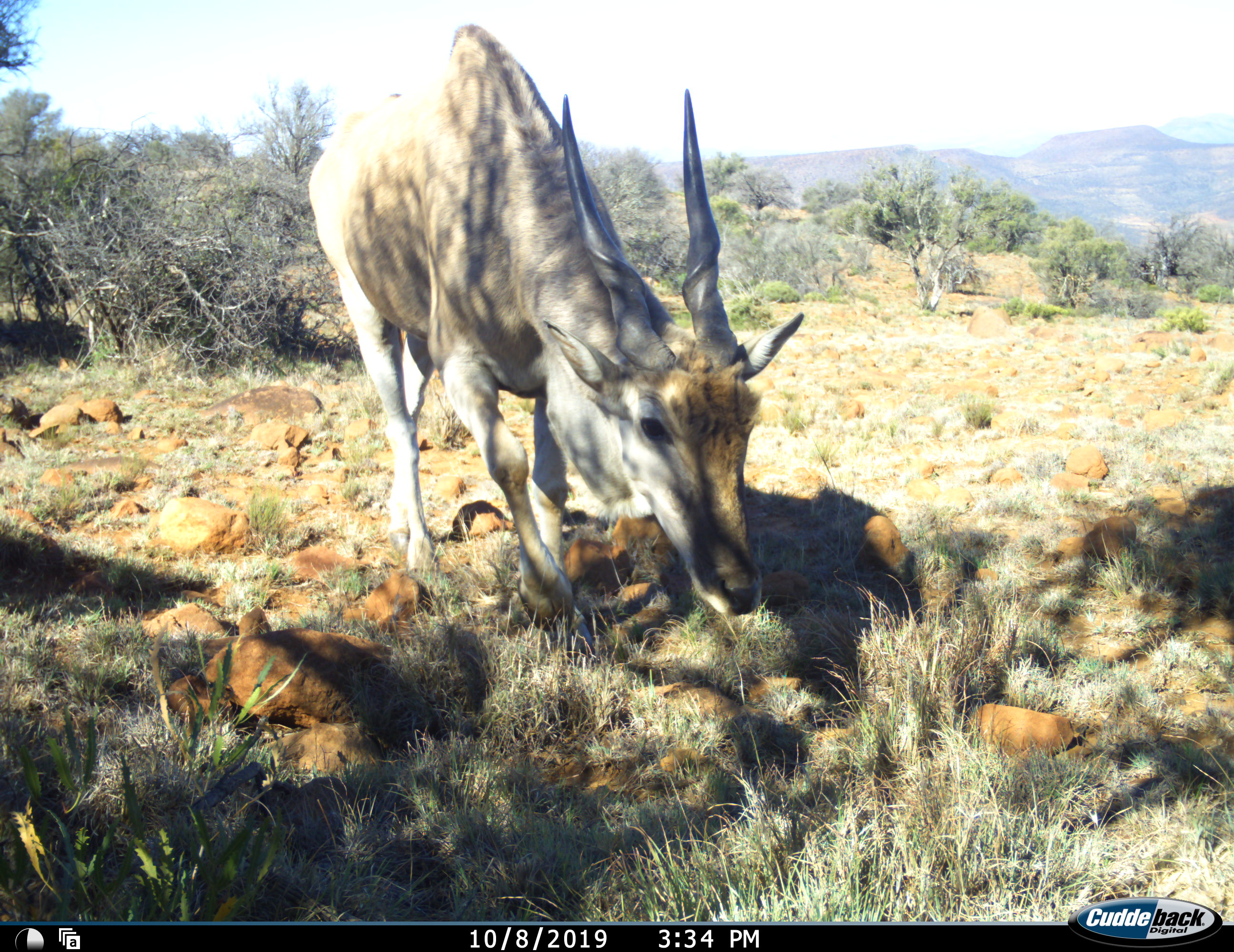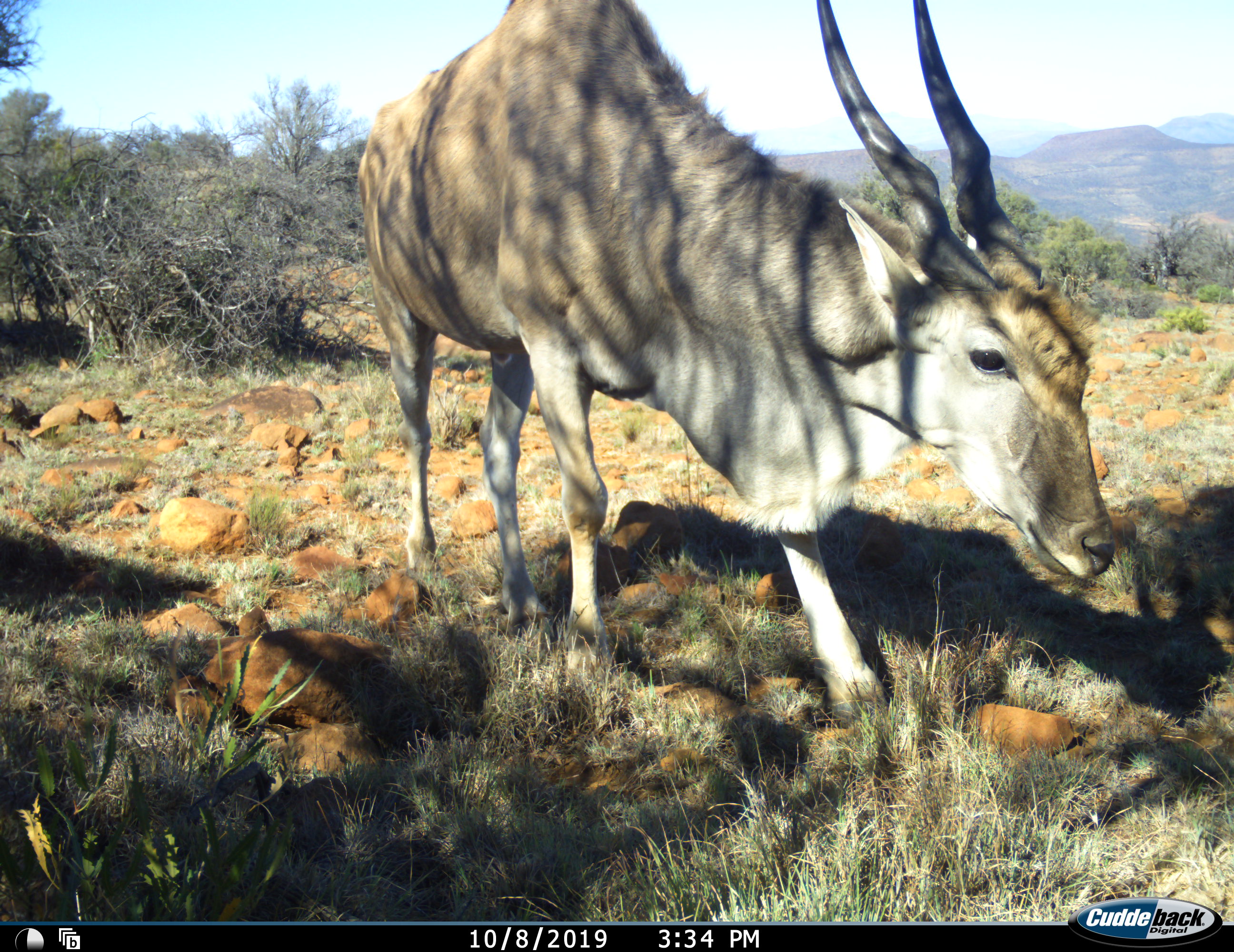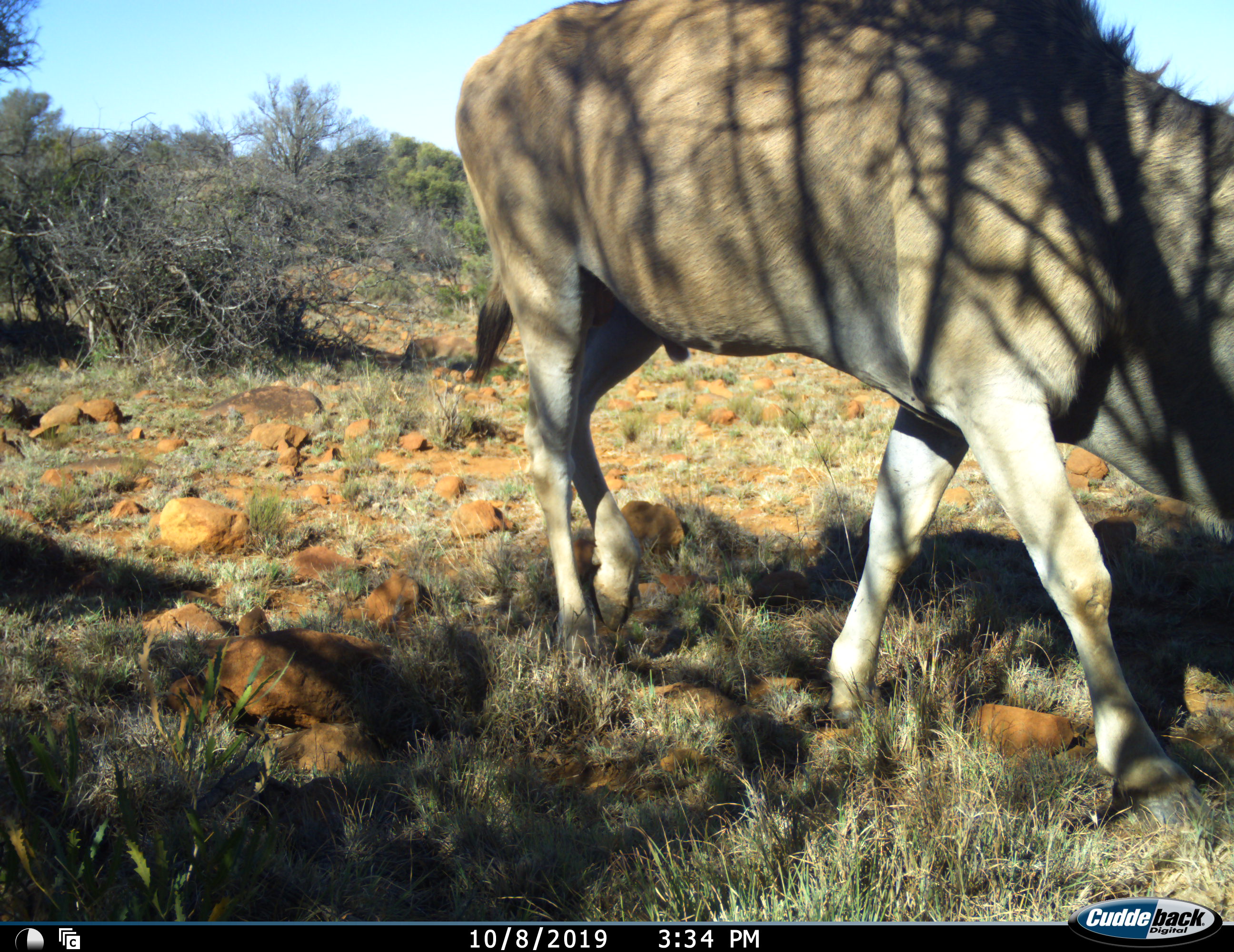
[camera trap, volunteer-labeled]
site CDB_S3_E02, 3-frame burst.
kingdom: Animalia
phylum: Chordata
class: Mammalia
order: Artiodactyla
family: Bovidae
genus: Tragelaphus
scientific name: Tragelaphus oryx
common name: eland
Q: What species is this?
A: Eland (Tragelaphus oryx).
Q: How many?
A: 1.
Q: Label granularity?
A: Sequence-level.